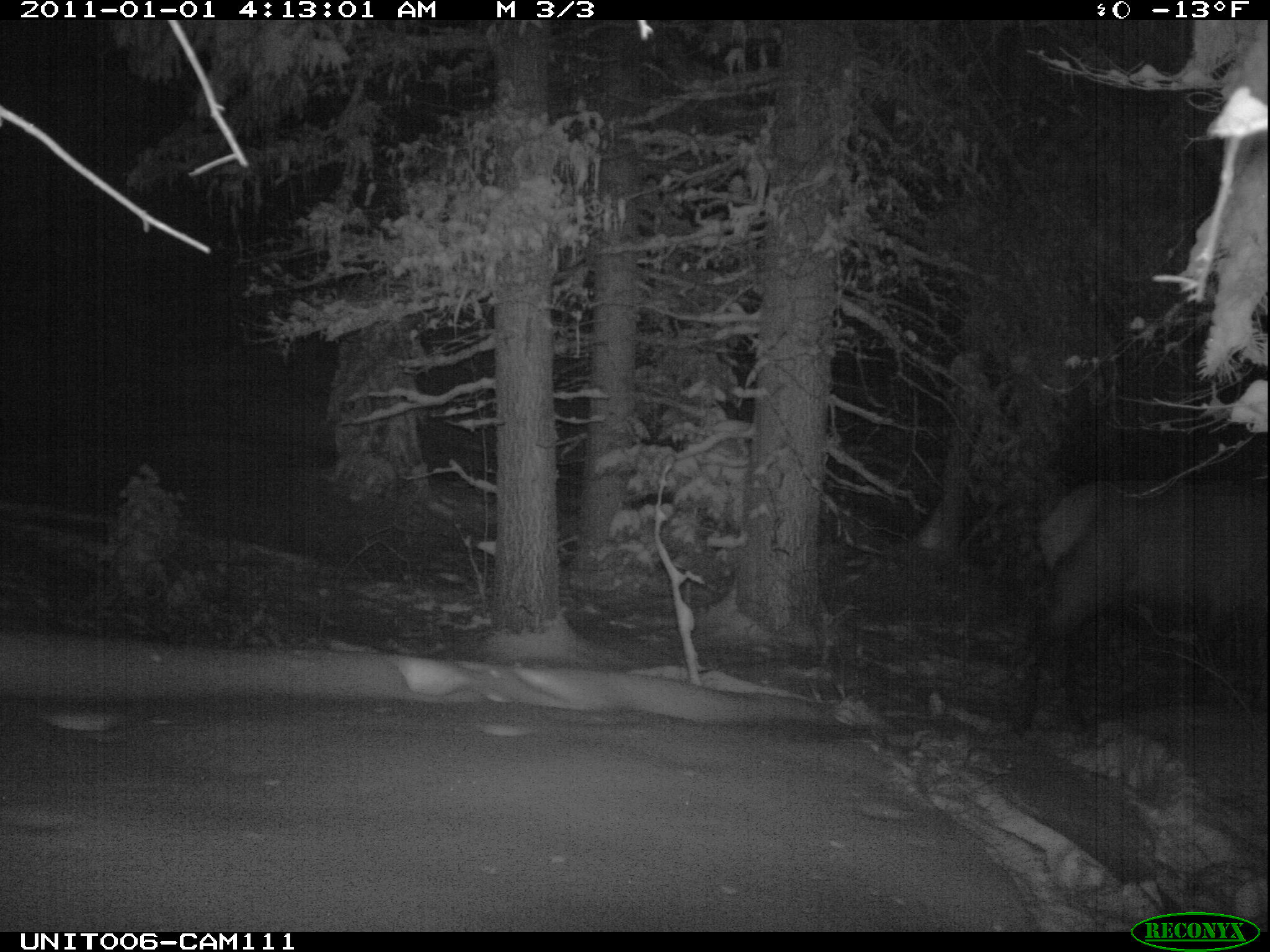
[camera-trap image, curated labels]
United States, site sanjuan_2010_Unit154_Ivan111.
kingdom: Animalia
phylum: Chordata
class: Mammalia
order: Artiodactyla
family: Cervidae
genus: Cervus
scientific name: Cervus elaphus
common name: red deer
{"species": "Cervus elaphus (red deer)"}